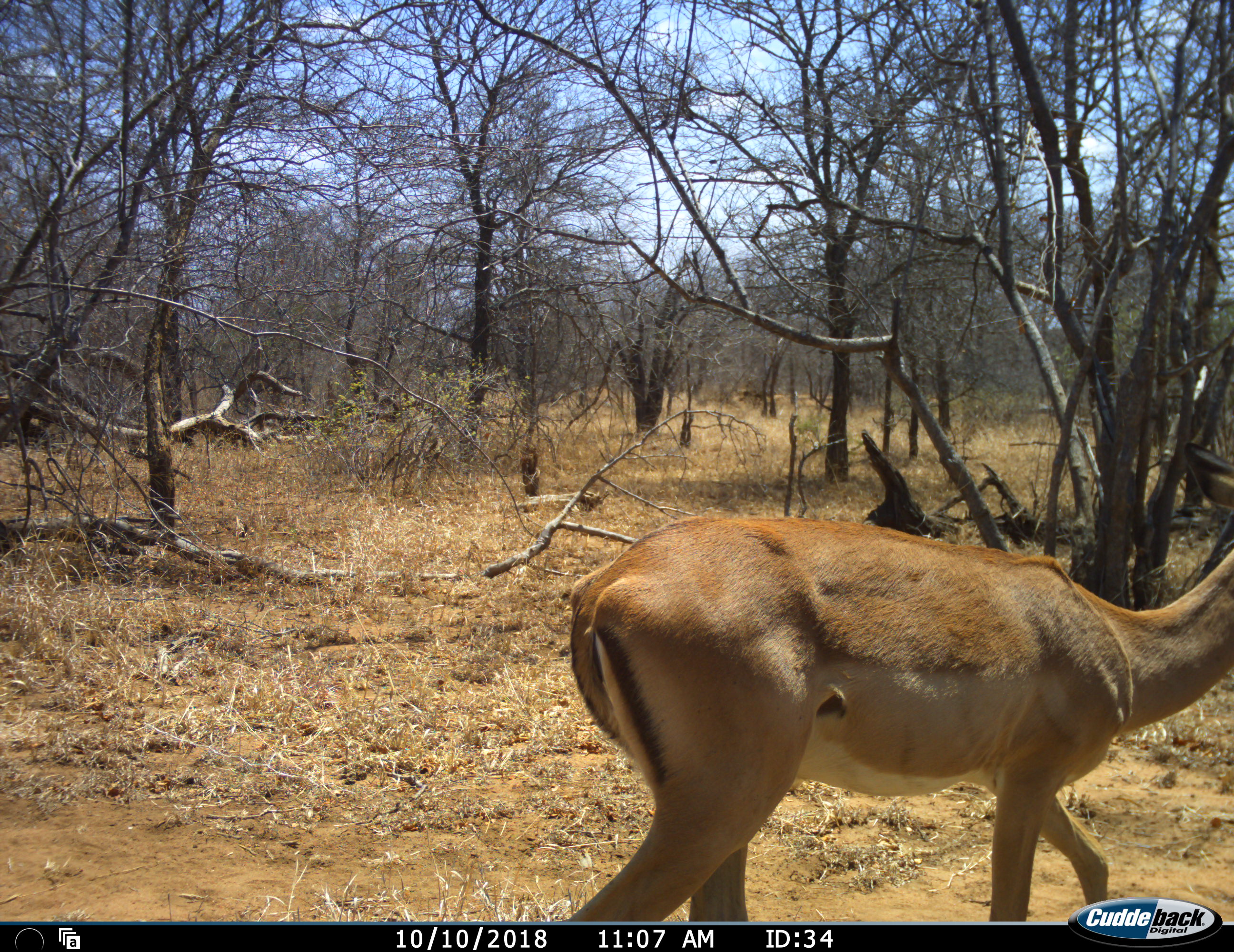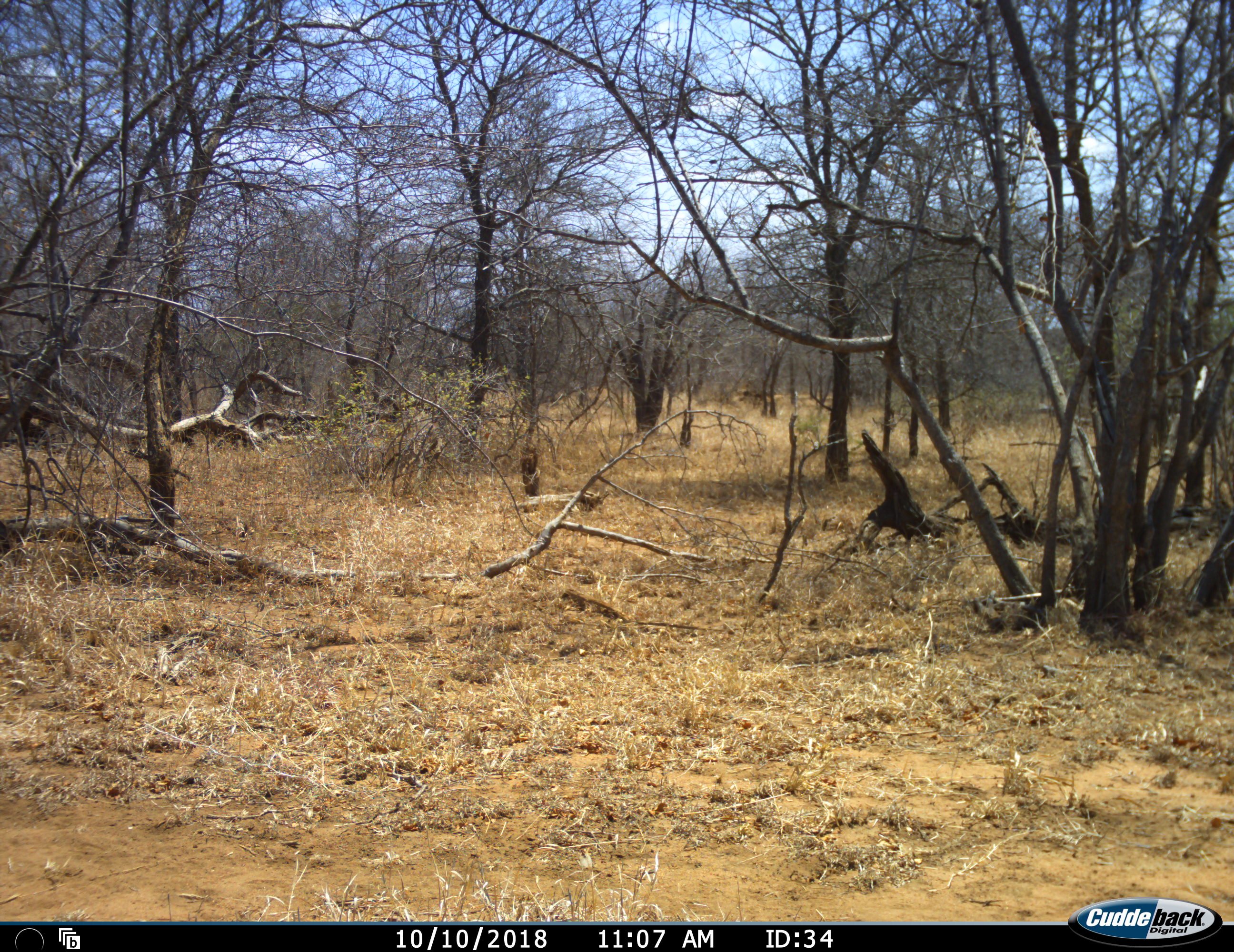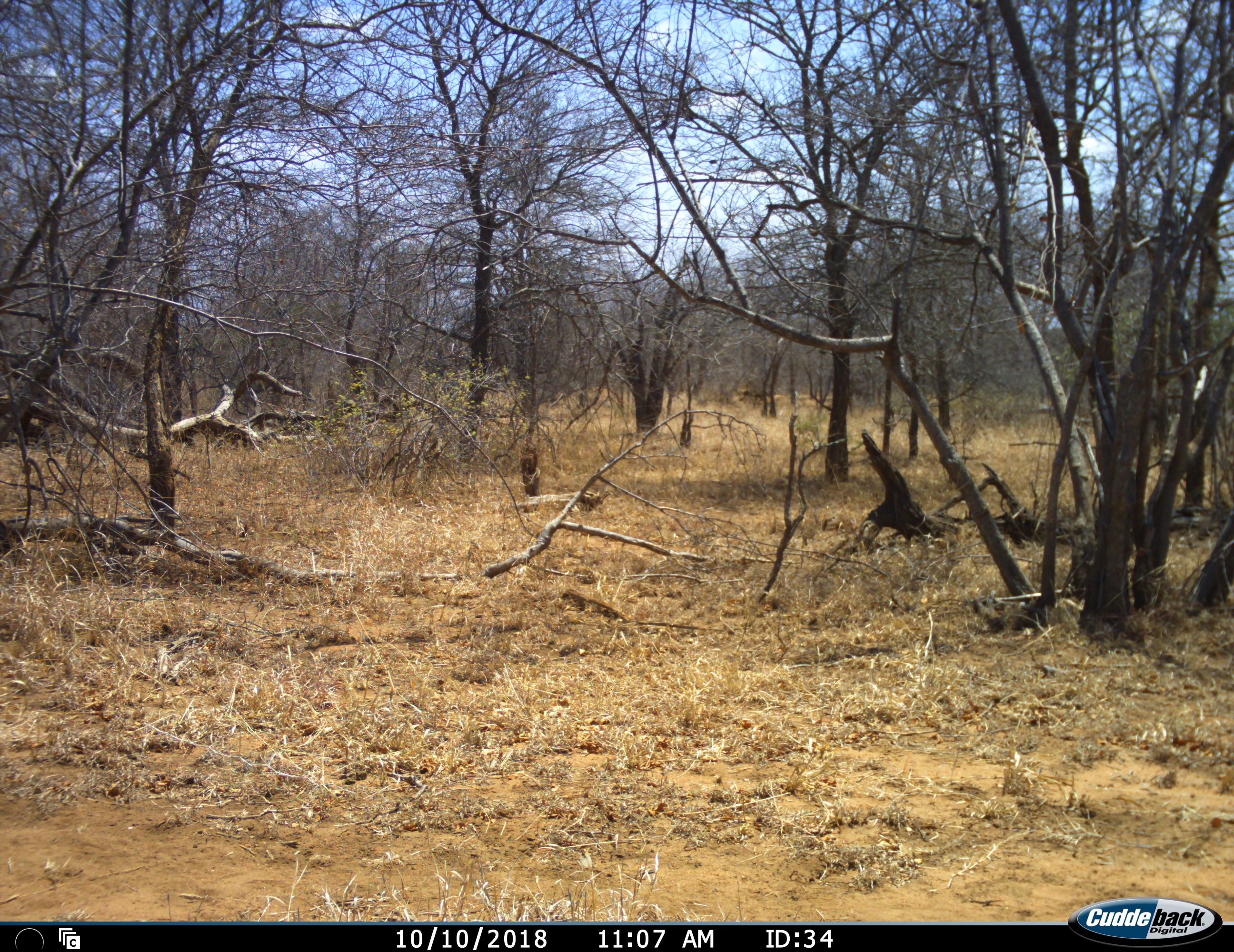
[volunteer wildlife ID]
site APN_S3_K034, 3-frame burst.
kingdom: Animalia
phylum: Chordata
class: Mammalia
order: Artiodactyla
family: Bovidae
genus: Aepyceros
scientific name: Aepyceros melampus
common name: impala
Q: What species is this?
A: Impala (Aepyceros melampus).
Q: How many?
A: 1.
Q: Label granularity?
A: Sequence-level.